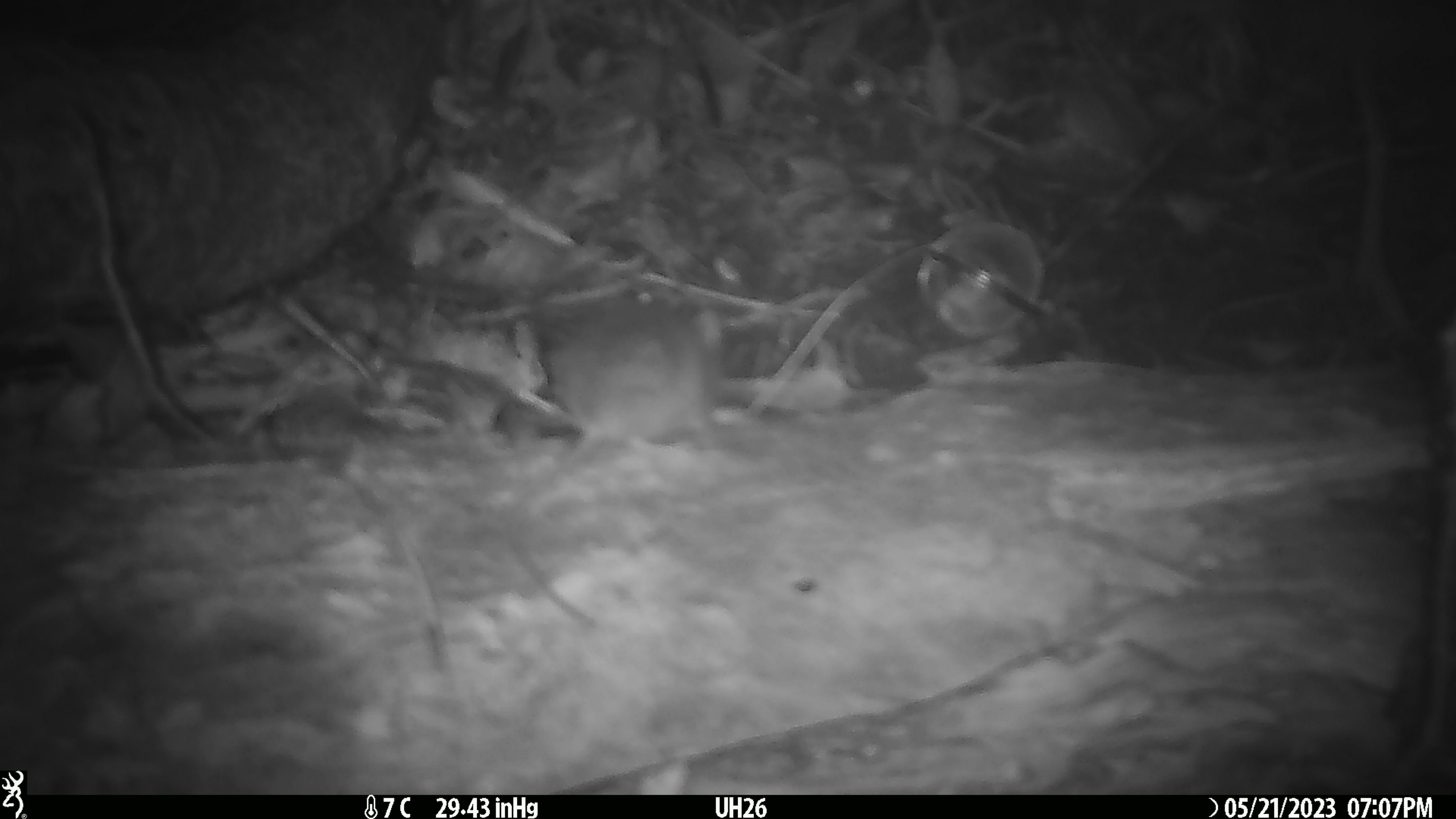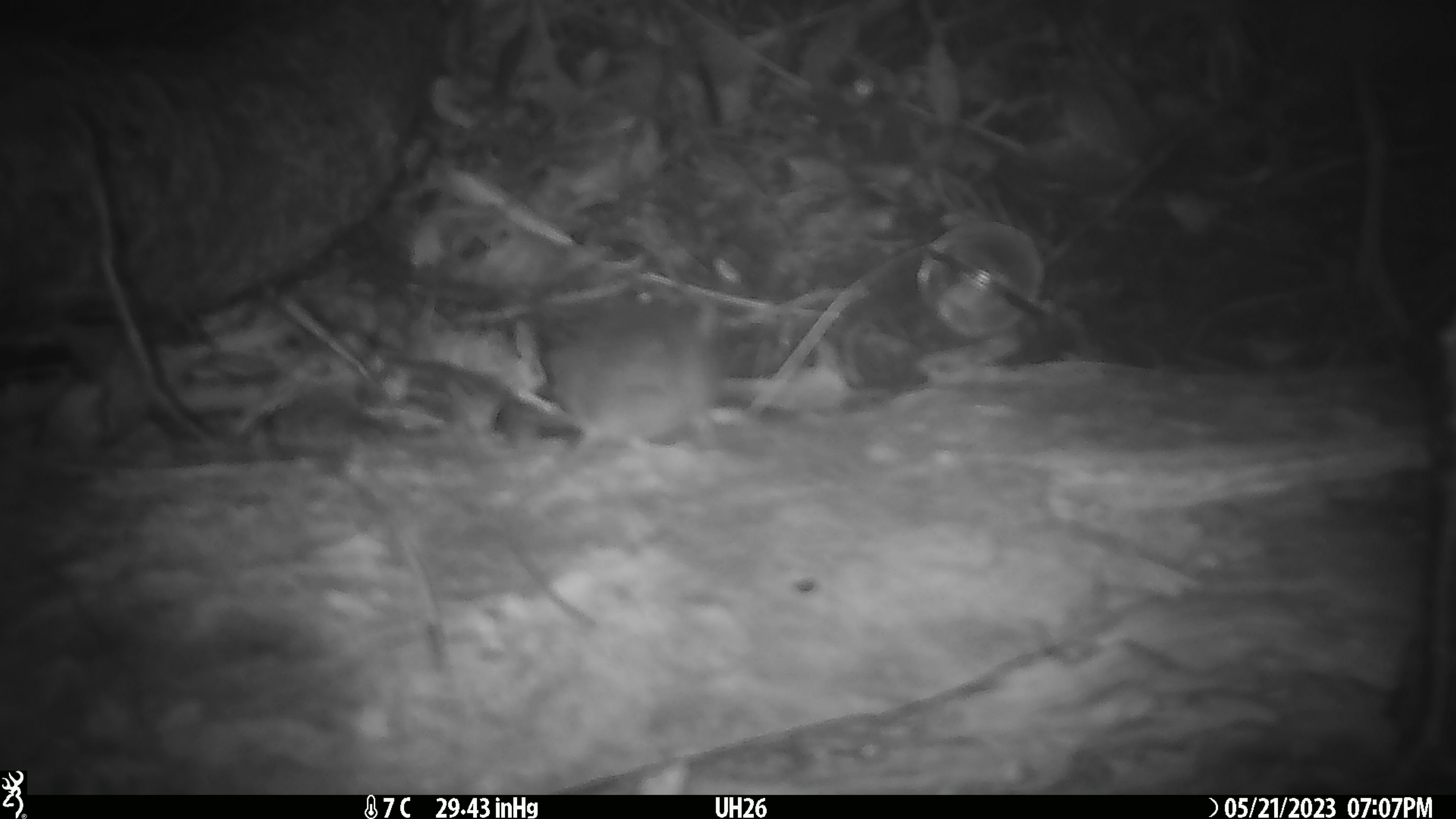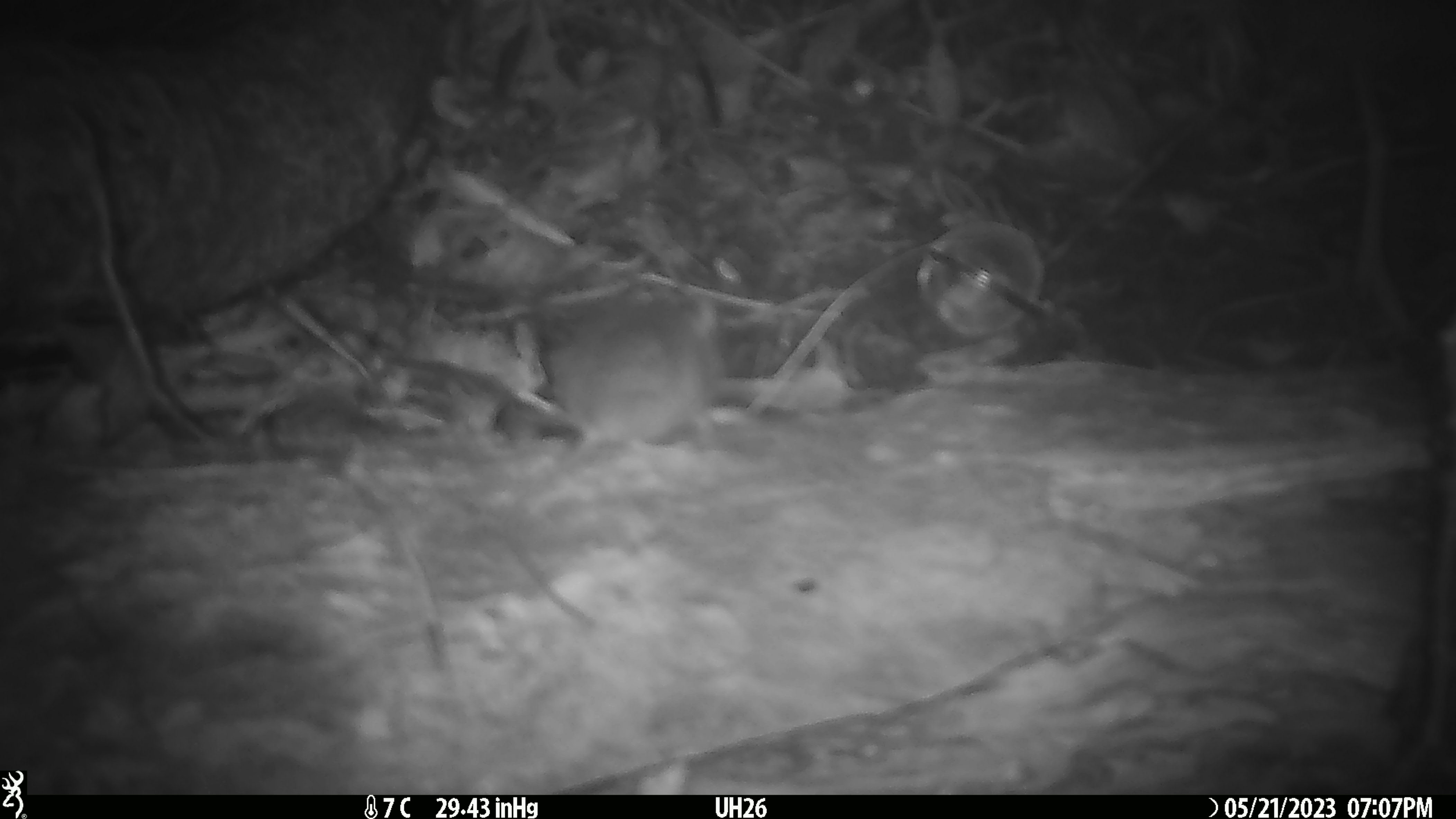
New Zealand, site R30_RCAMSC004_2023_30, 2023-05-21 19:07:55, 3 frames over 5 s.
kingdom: Animalia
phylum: Chordata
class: Mammalia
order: Rodentia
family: Muridae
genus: Mus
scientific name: Mus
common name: mouse